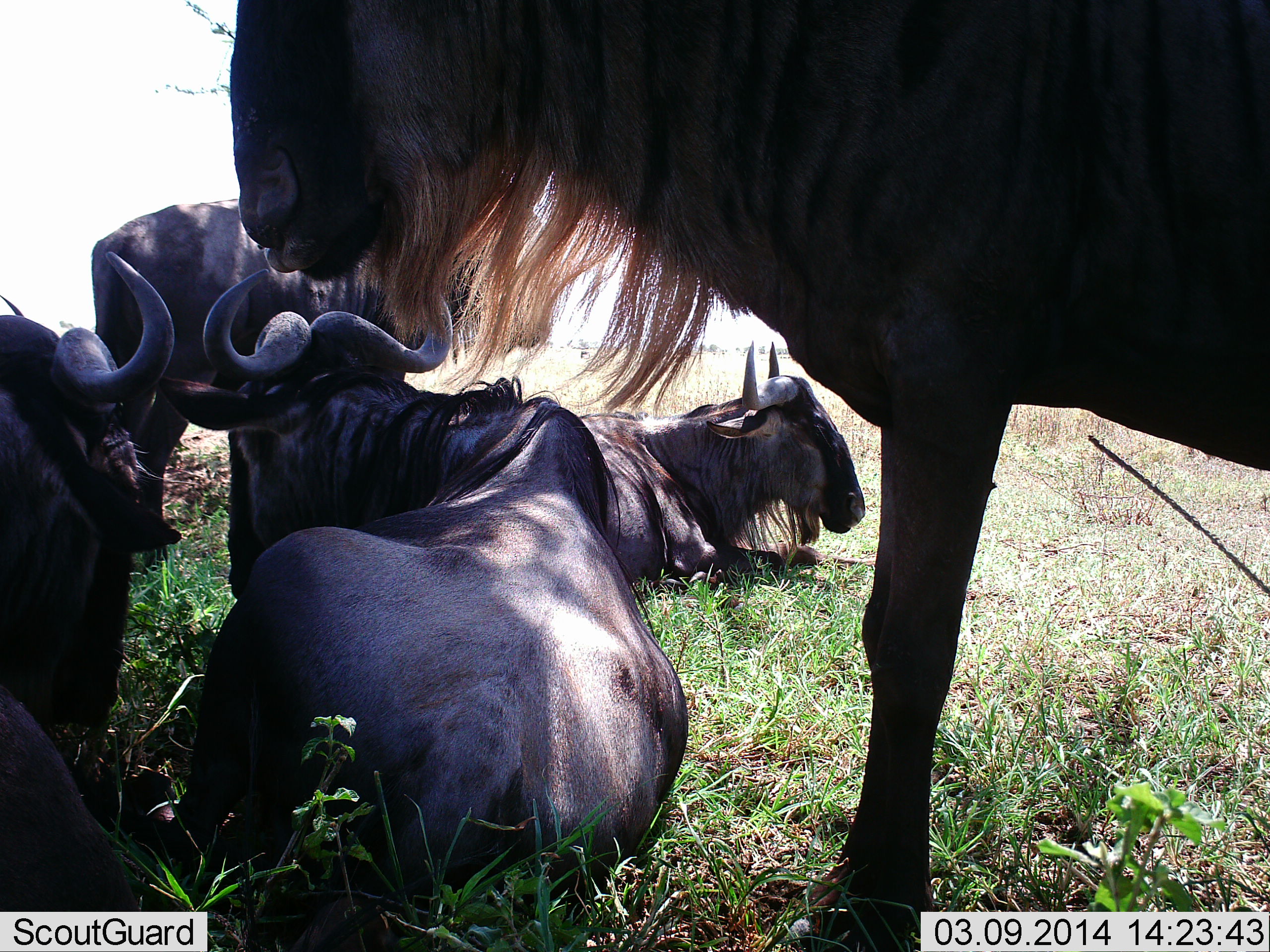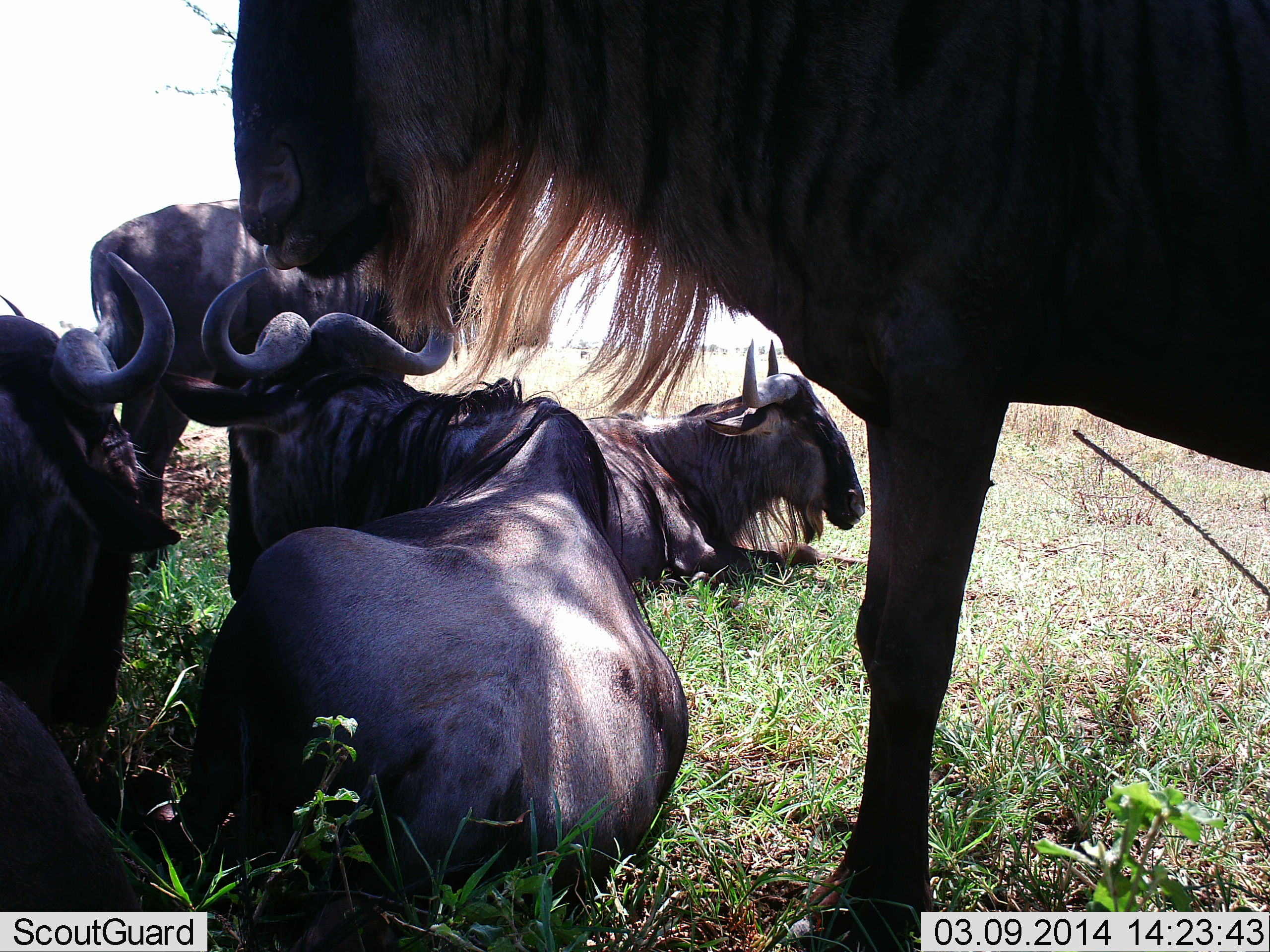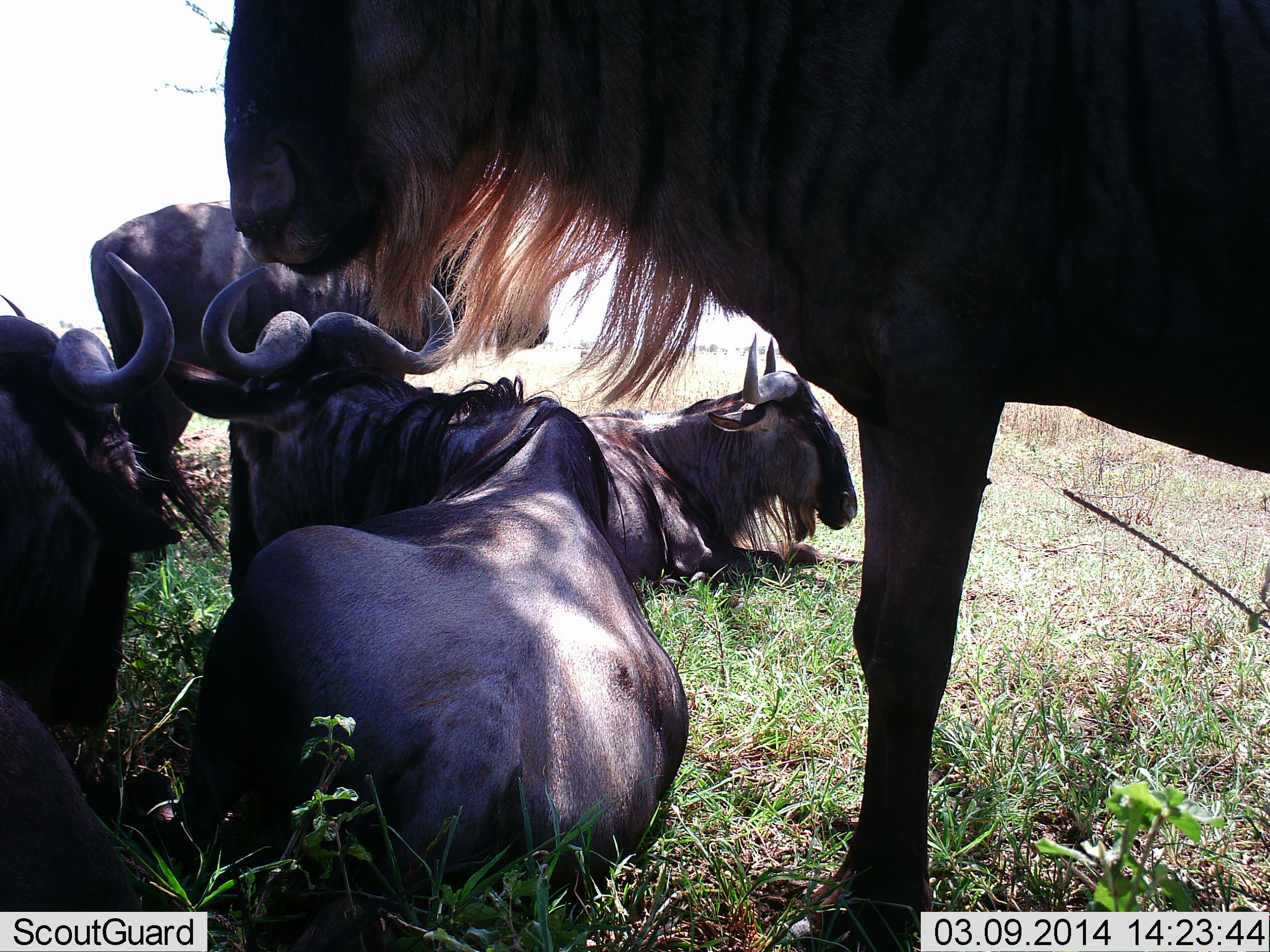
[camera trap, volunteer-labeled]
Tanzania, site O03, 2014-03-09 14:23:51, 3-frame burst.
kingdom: Animalia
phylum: Chordata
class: Mammalia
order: Artiodactyla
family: Bovidae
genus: Connochaetes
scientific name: Connochaetes taurinus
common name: blue wildebeest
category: wildebeest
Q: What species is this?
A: Wildebeest (blue wildebeest) (Connochaetes taurinus).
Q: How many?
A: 5.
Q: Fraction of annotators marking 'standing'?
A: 100%.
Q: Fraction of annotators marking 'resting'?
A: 100%.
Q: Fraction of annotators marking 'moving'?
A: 0%.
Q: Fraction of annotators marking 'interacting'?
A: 20%.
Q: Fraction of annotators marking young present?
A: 0%.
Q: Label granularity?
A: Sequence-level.